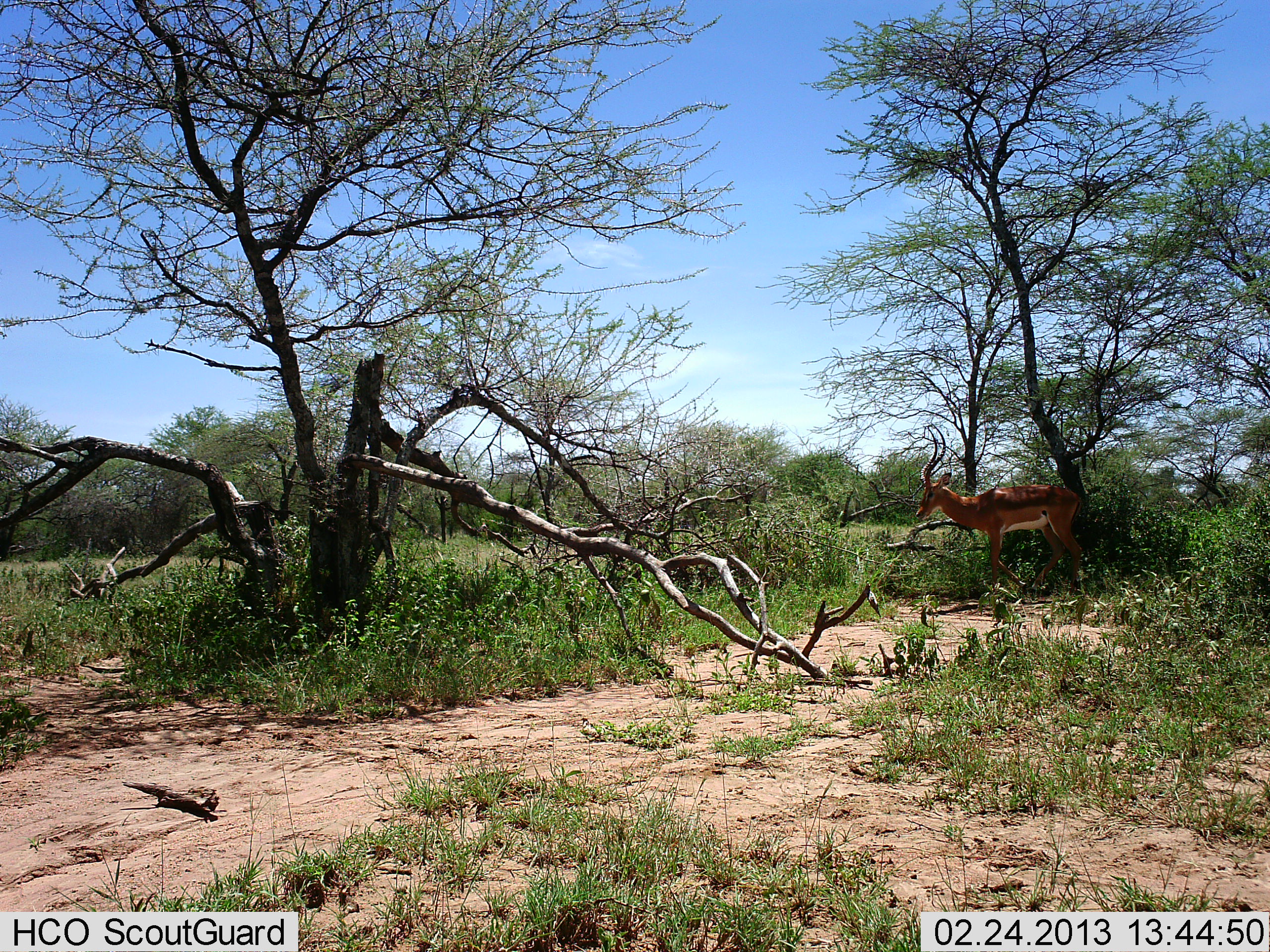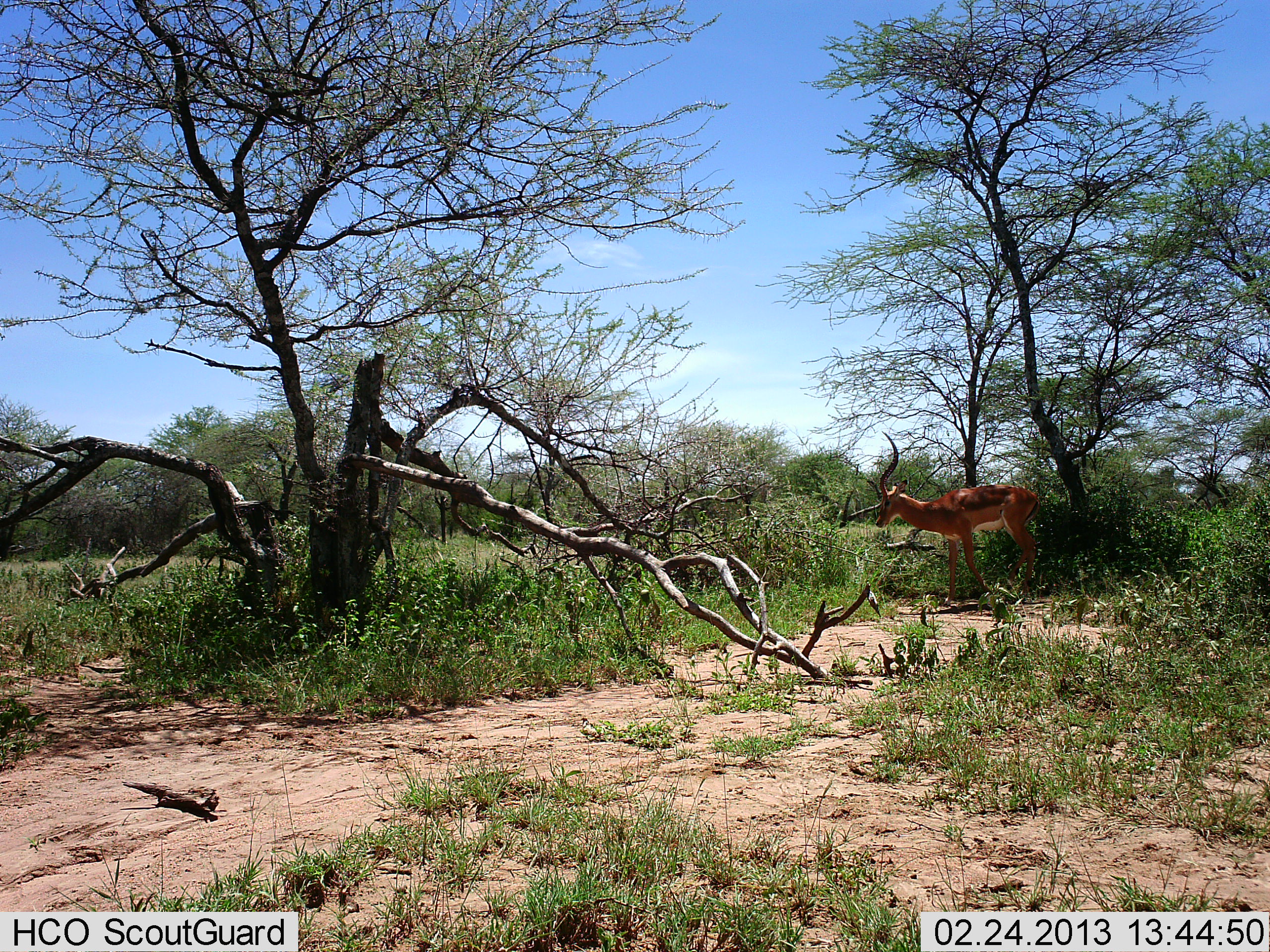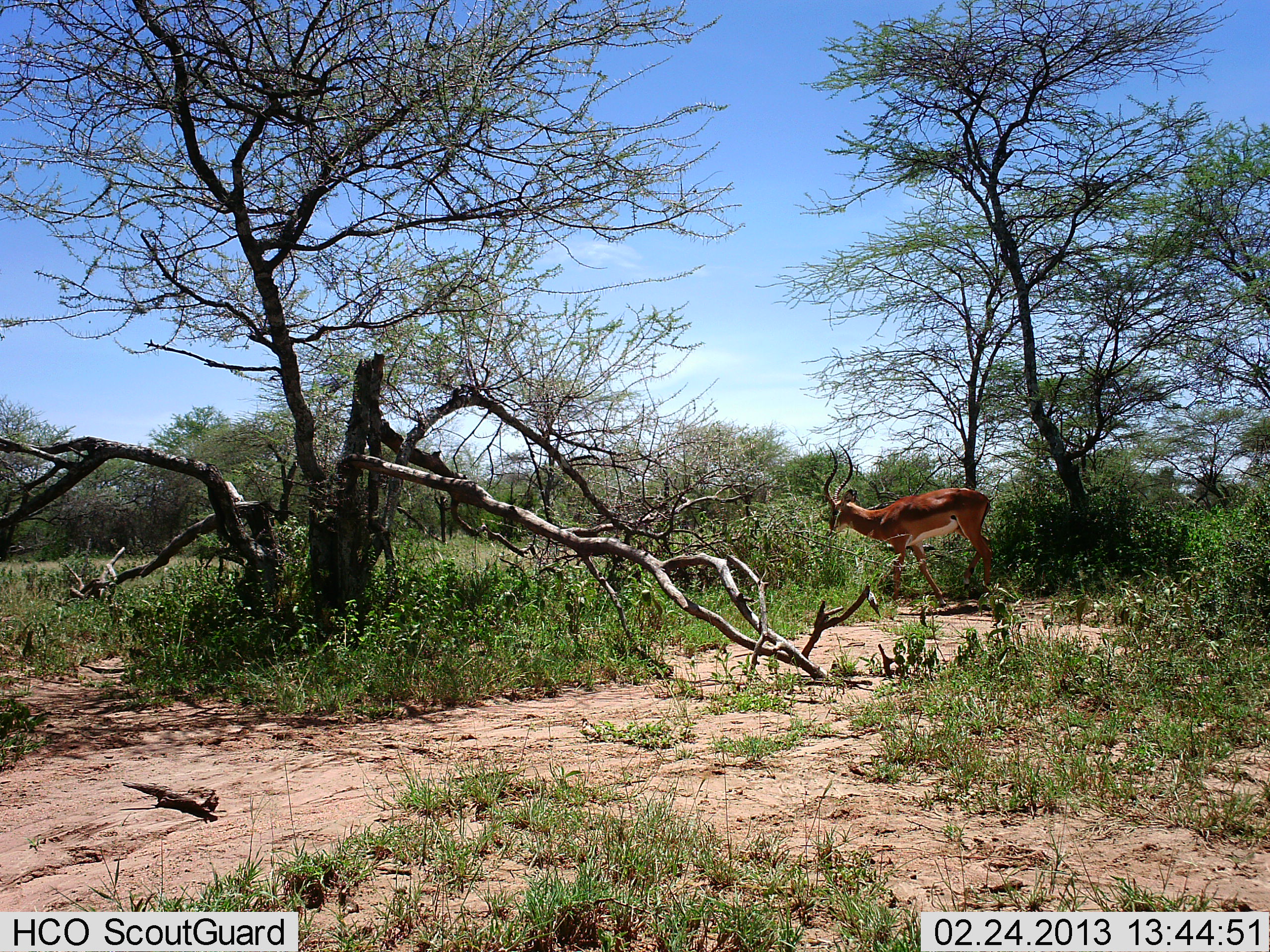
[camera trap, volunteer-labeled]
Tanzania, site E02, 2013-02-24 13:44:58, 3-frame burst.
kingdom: Animalia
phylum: Chordata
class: Mammalia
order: Artiodactyla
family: Bovidae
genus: Aepyceros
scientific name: Aepyceros melampus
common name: impala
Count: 1.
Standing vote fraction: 7%.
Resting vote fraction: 0%.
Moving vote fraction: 86%.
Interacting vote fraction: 0%.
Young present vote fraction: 0%.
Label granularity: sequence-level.